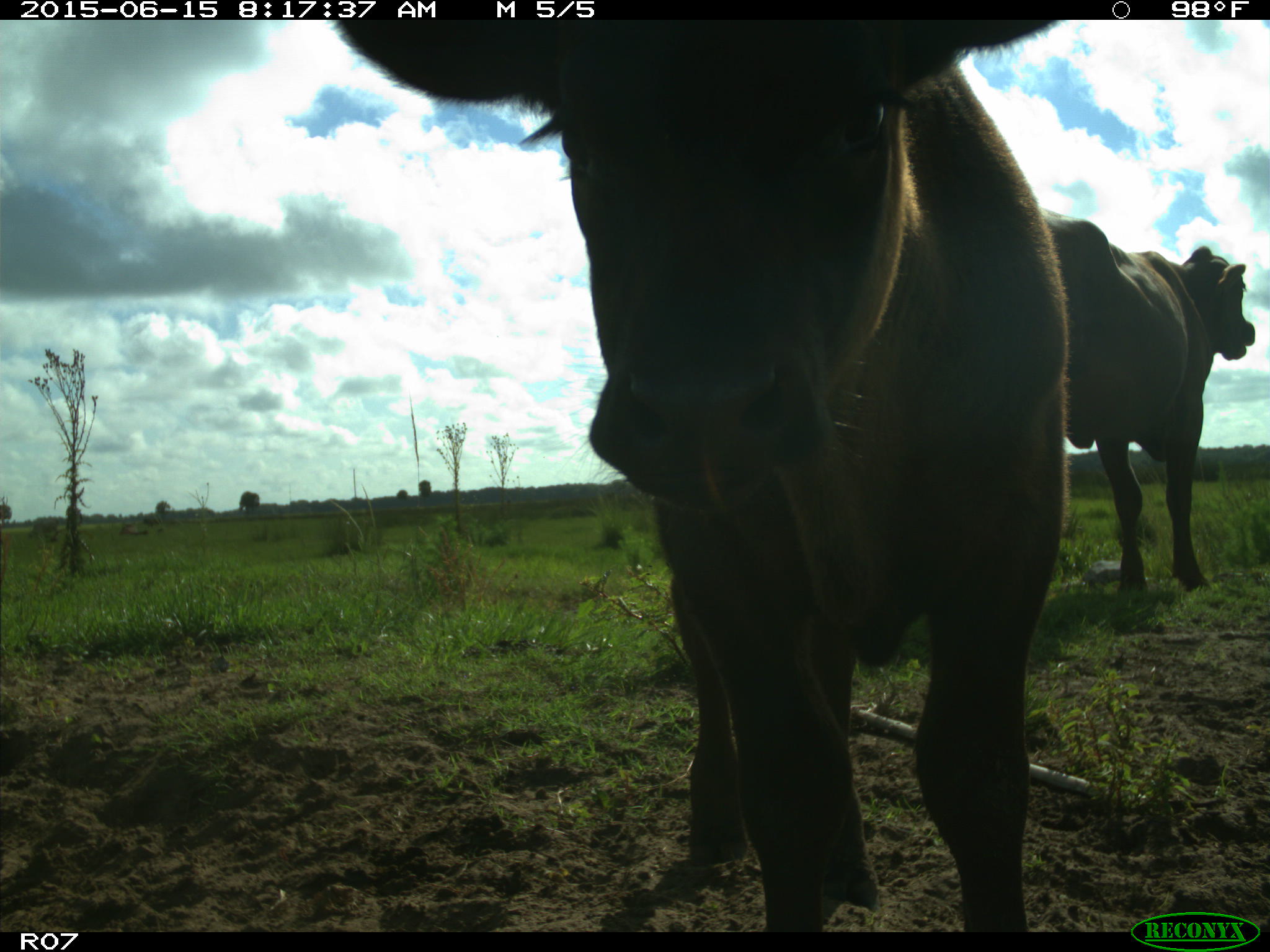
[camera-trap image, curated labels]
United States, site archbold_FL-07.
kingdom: Animalia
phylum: Chordata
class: Mammalia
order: Artiodactyla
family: Bovidae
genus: Bos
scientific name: Bos taurus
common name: domestic cow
Bos taurus (domestic cow).